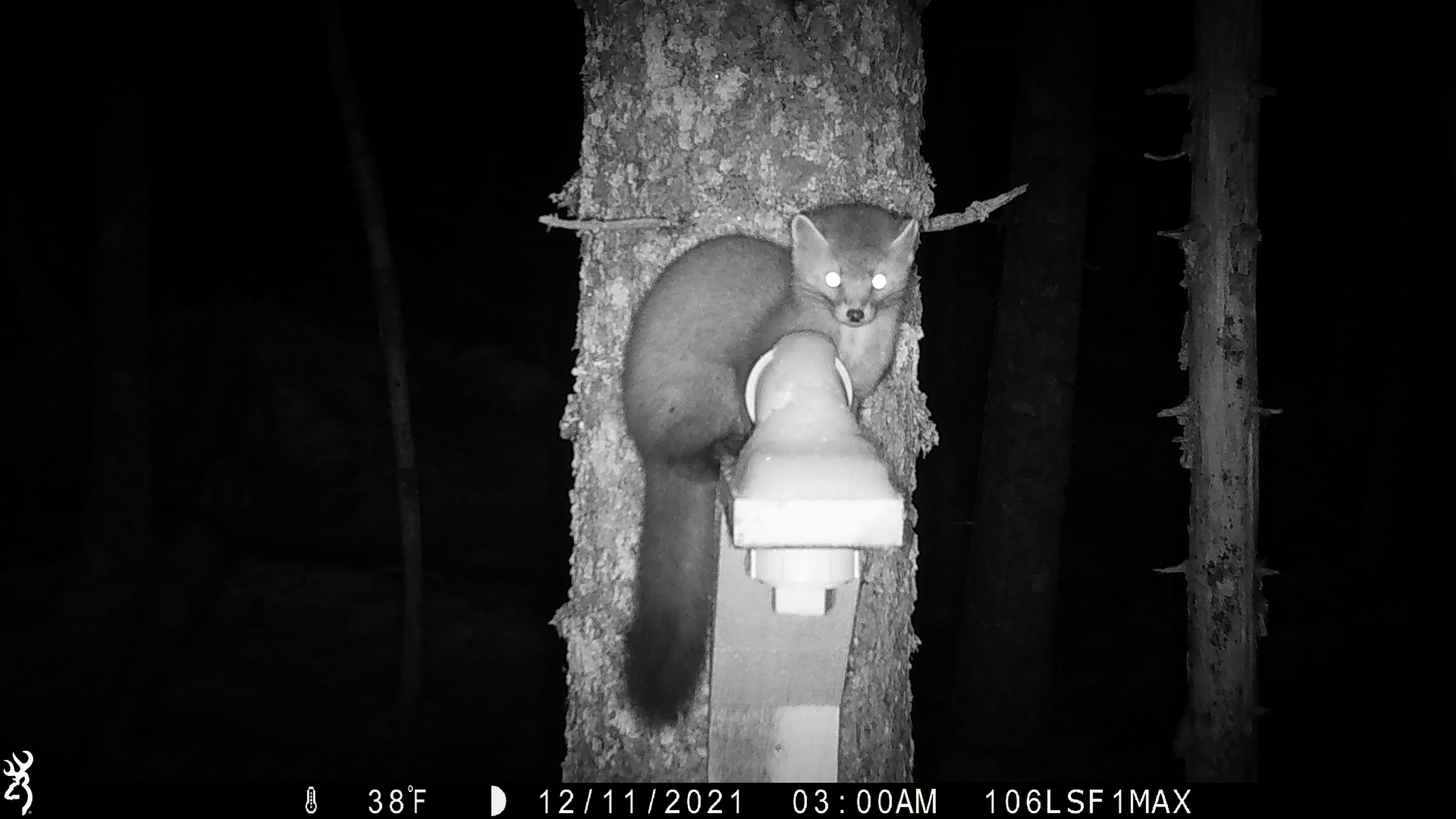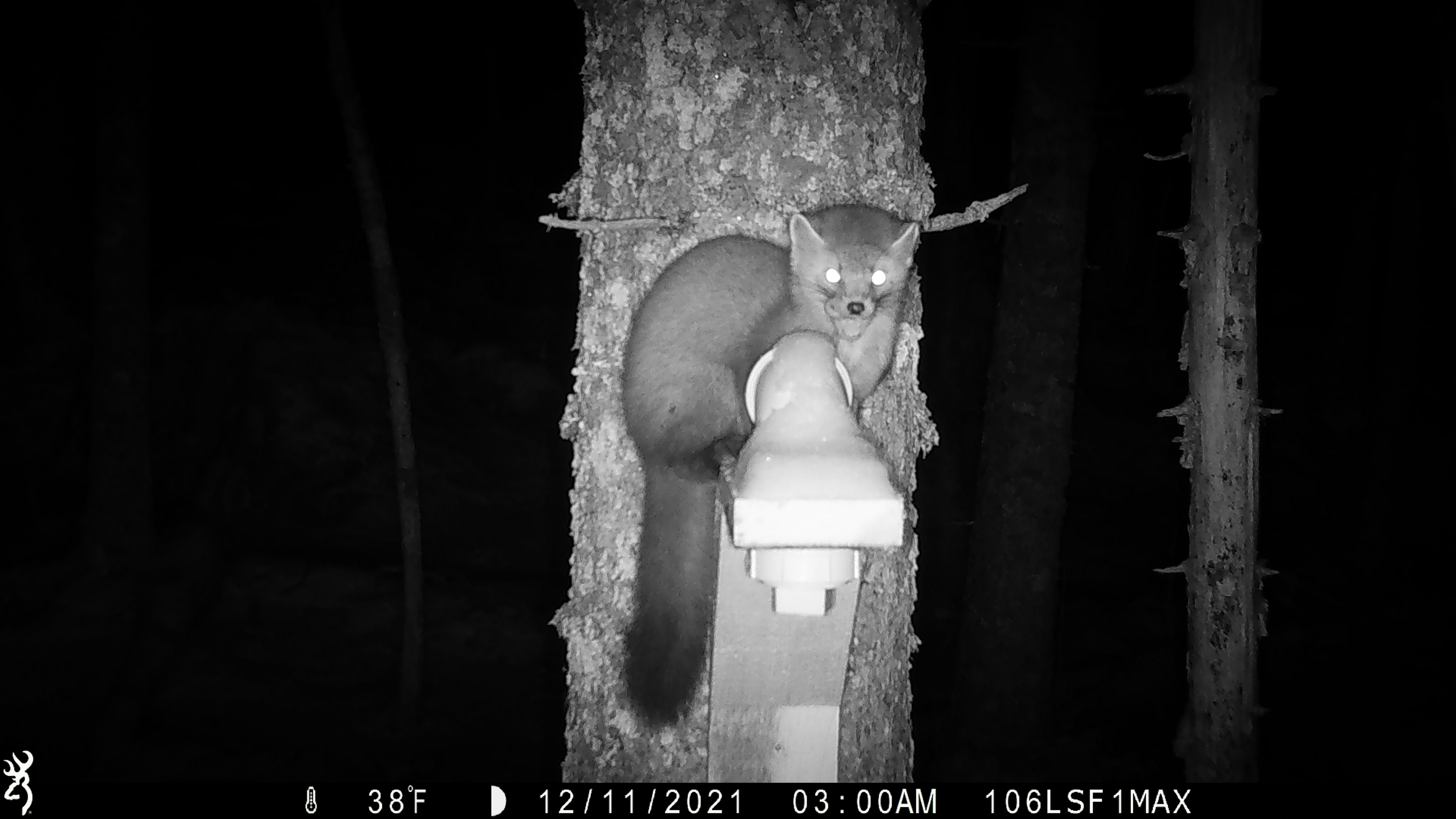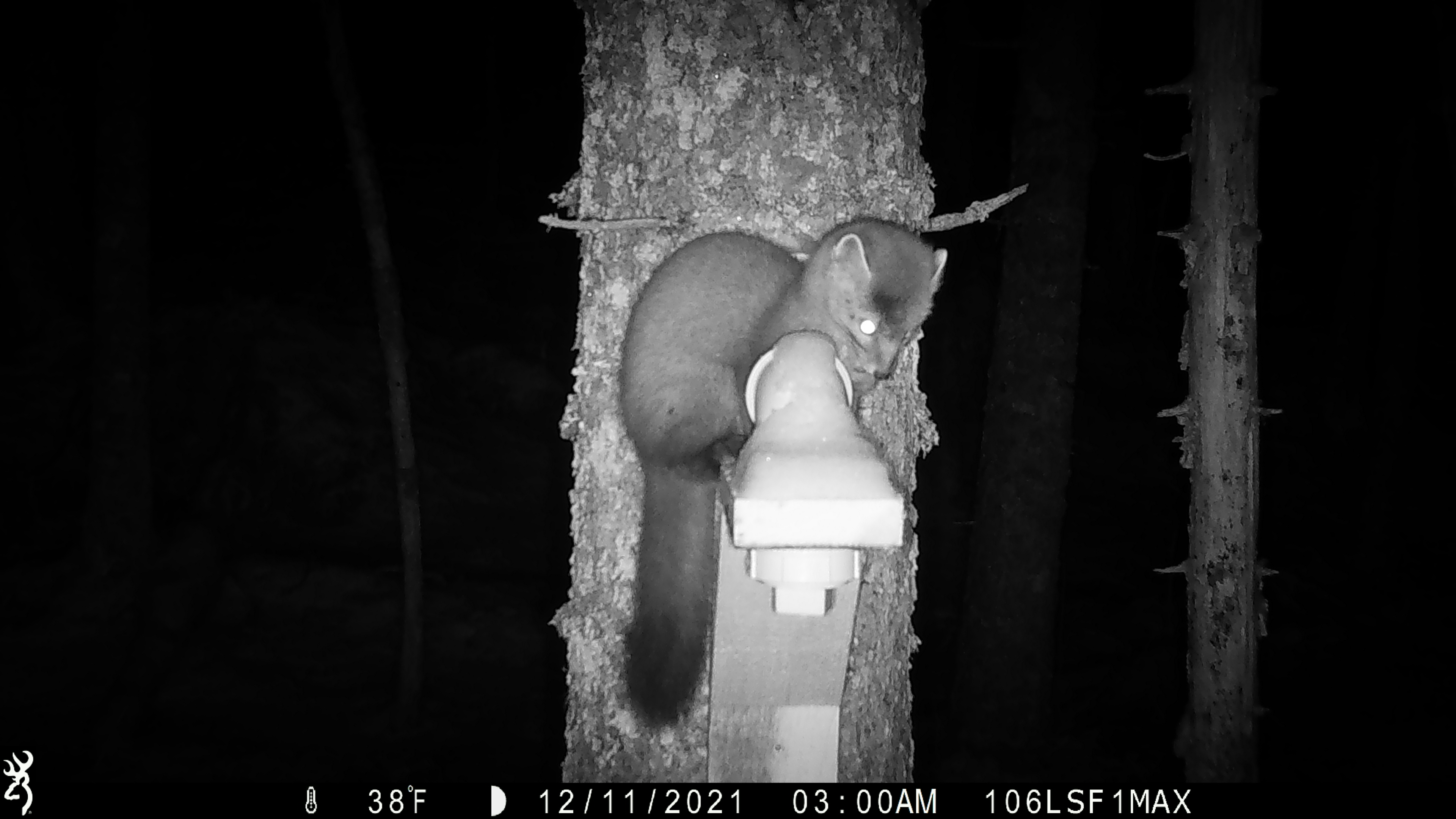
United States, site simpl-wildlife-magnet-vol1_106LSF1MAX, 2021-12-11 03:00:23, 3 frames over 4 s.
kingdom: Animalia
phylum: Chordata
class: Mammalia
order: Carnivora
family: Mustelidae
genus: Martes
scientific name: Martes americana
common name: american marten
American marten (Martes americana).